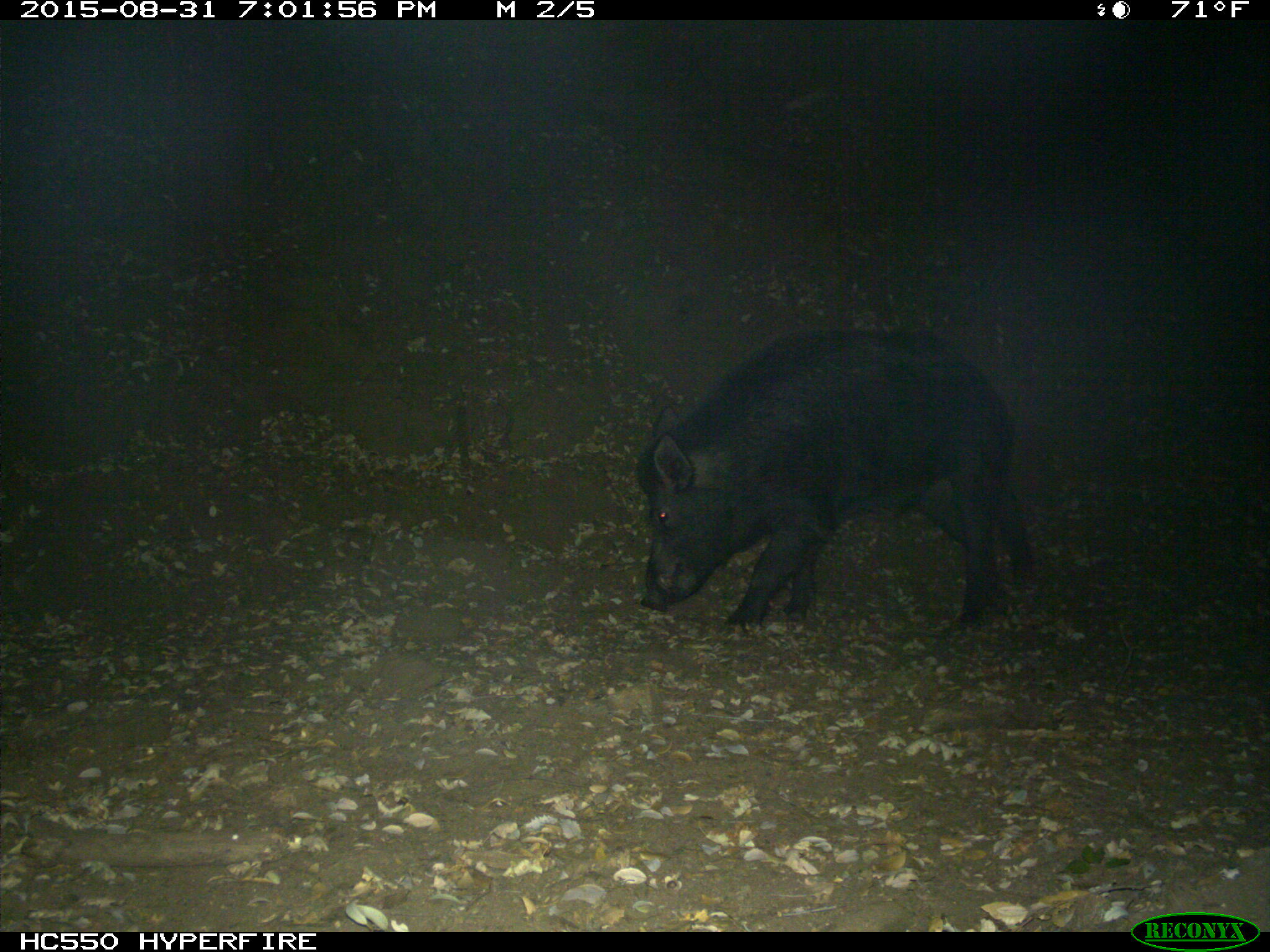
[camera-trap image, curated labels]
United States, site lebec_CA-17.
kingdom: Animalia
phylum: Chordata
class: Mammalia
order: Artiodactyla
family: Suidae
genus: Sus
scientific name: Sus scrofa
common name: wild boar